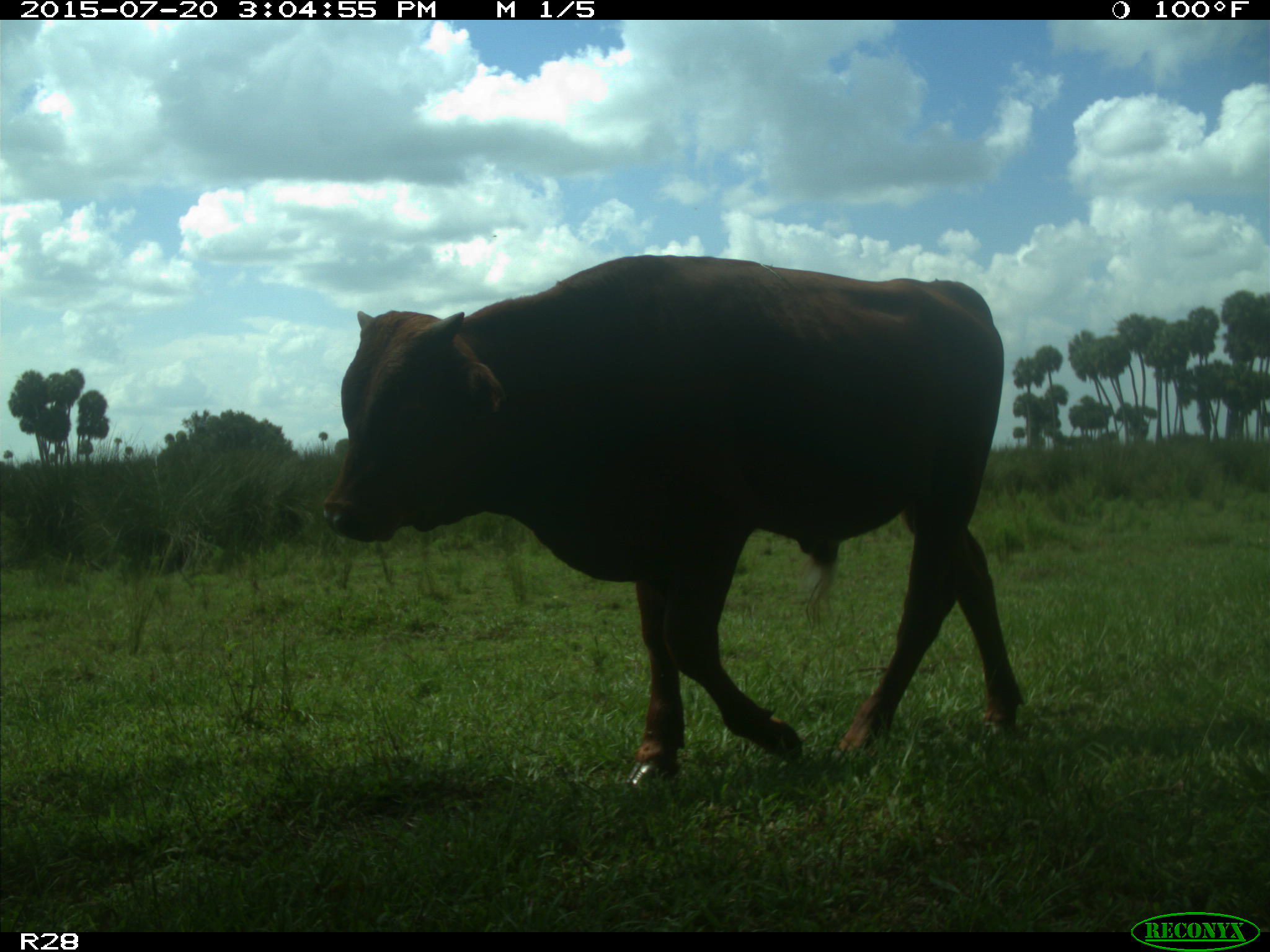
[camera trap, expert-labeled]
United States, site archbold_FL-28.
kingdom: Animalia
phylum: Chordata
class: Mammalia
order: Artiodactyla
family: Bovidae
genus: Bos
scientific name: Bos taurus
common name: domestic cow